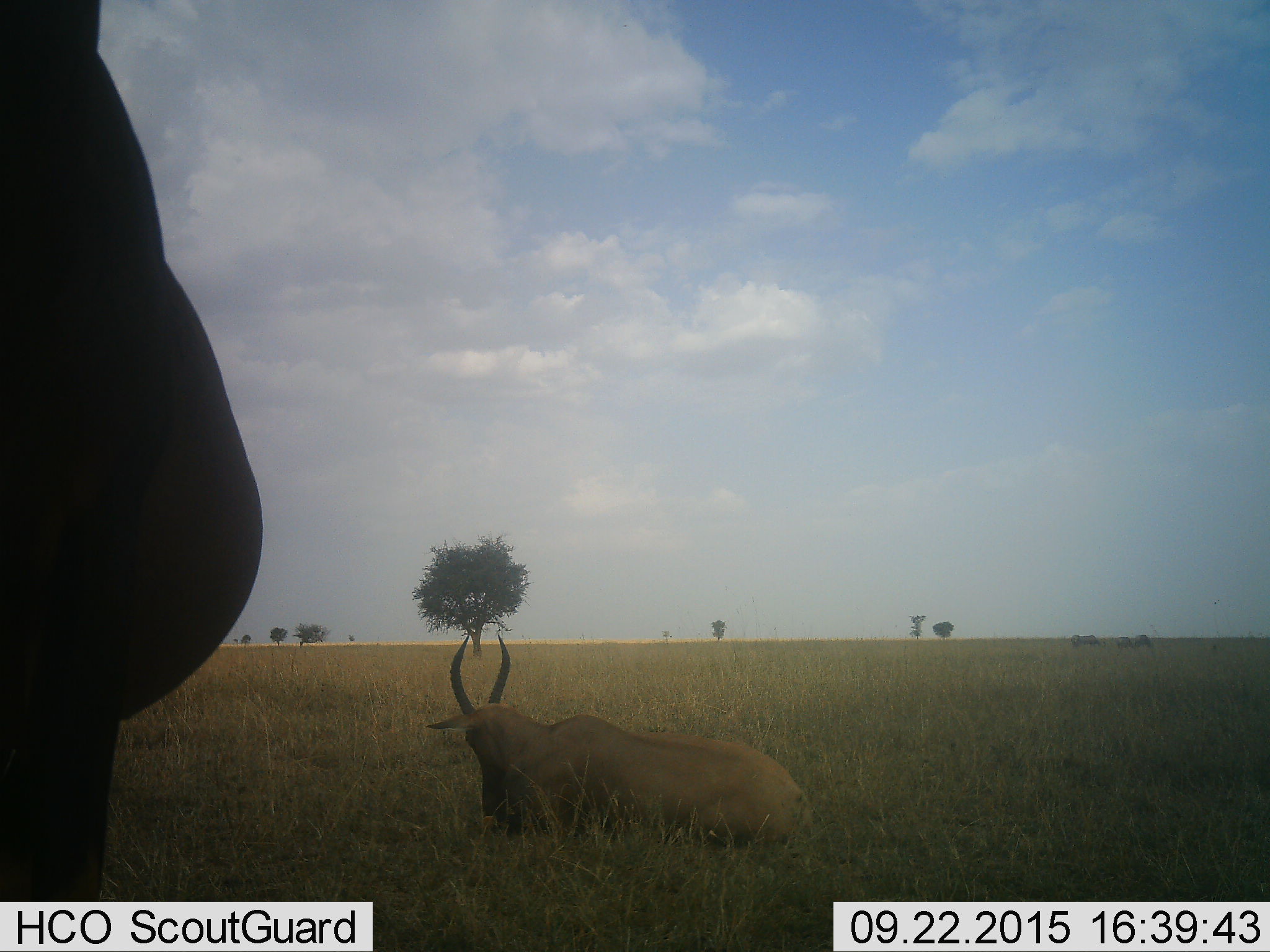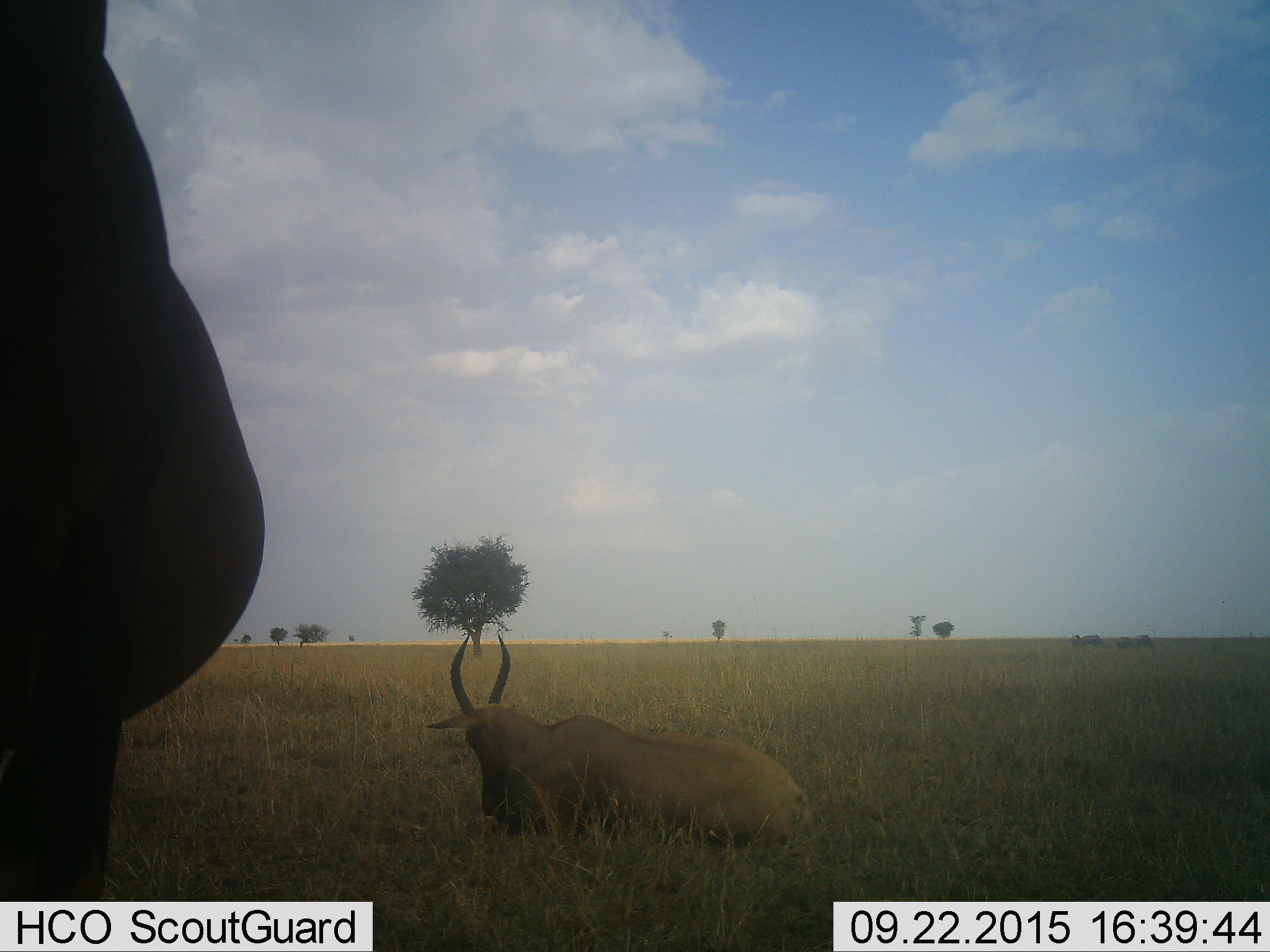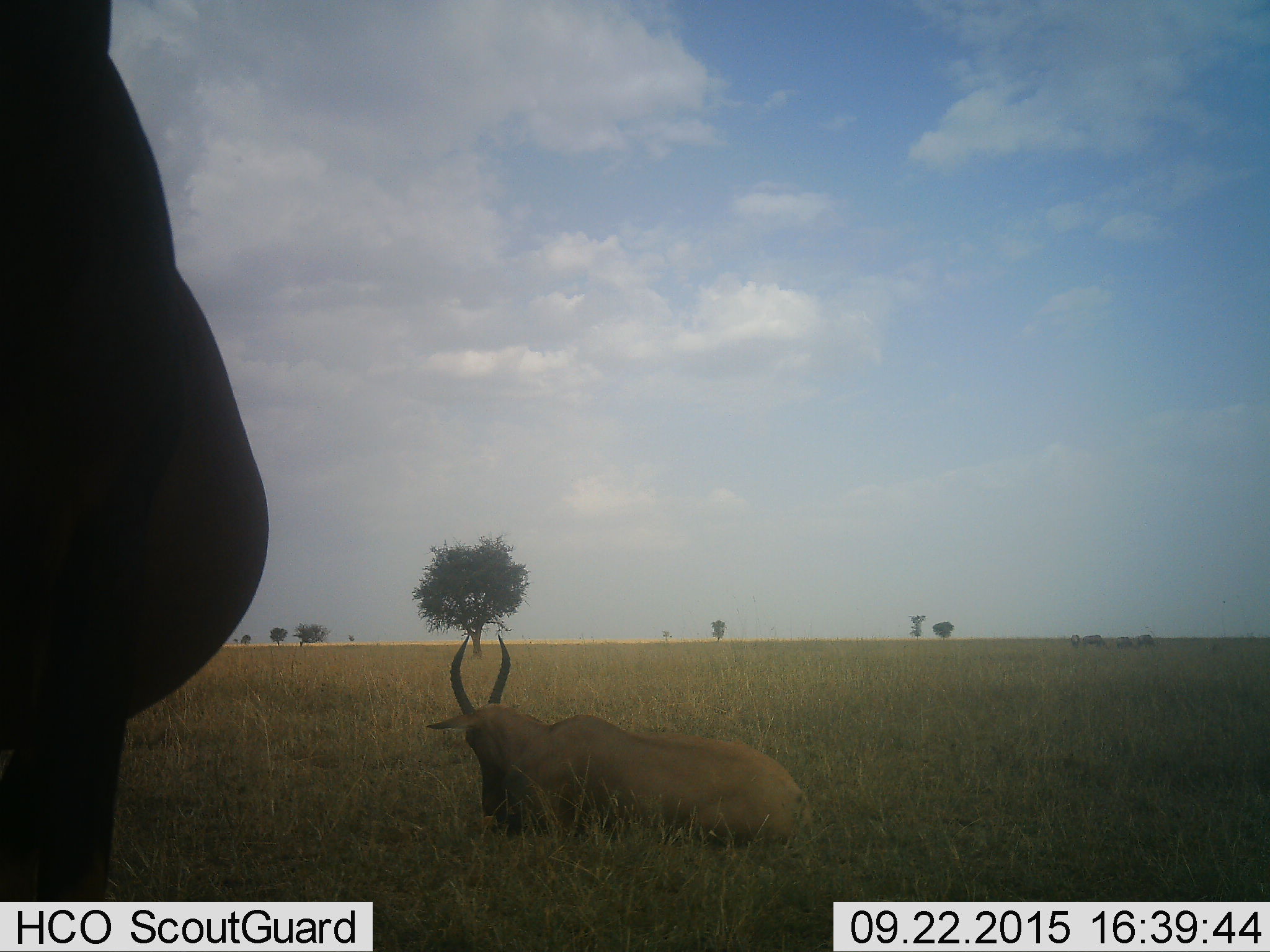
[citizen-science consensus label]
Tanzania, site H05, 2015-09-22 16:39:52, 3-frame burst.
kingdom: Animalia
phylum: Chordata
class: Mammalia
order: Artiodactyla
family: Bovidae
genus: Alcelaphus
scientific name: Alcelaphus buselaphus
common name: hartebeest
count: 2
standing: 60%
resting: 100%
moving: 0%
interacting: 0%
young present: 0%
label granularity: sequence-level